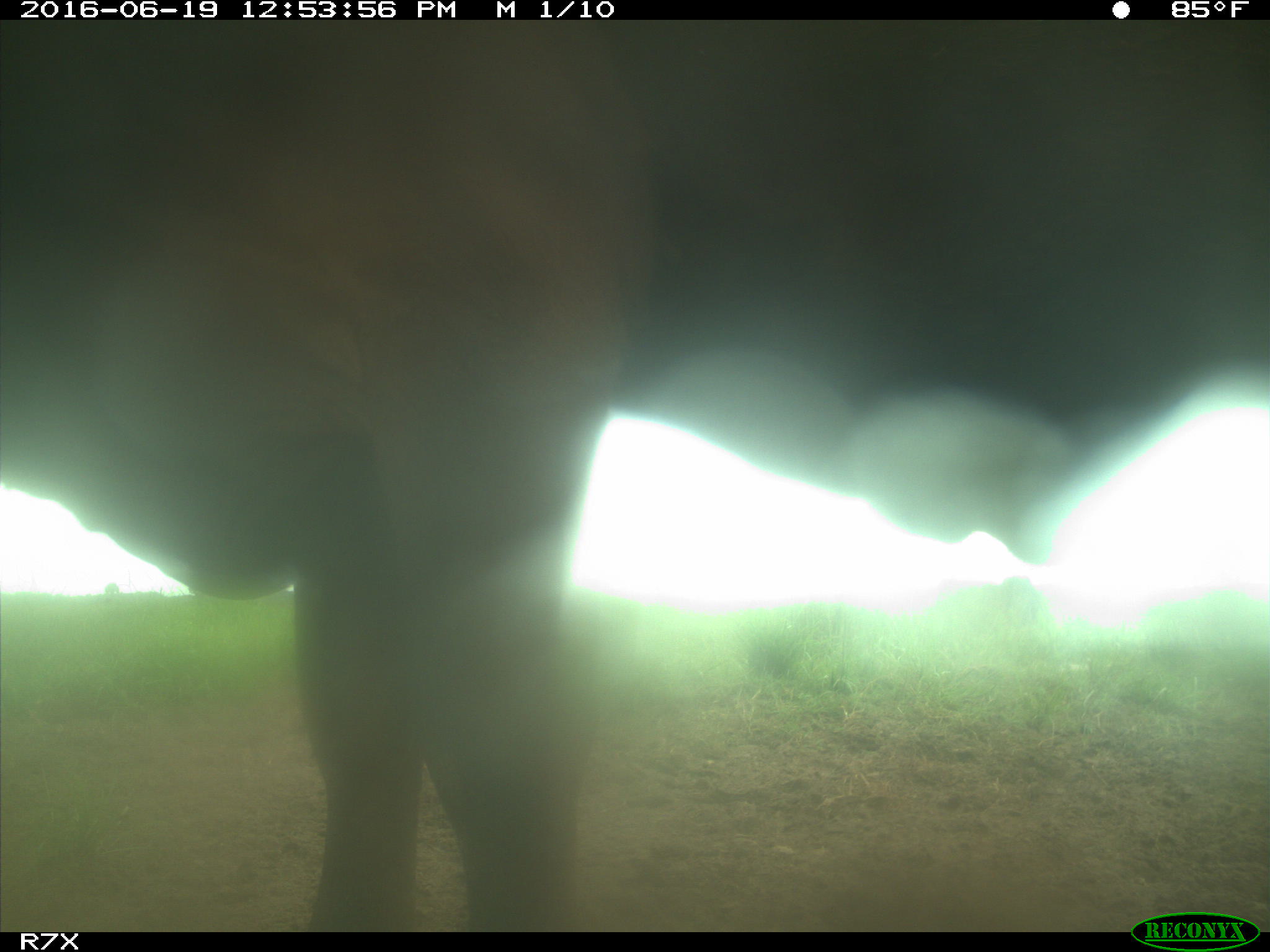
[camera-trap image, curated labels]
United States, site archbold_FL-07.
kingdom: Animalia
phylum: Chordata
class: Mammalia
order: Artiodactyla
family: Bovidae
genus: Bos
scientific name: Bos taurus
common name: domestic cow